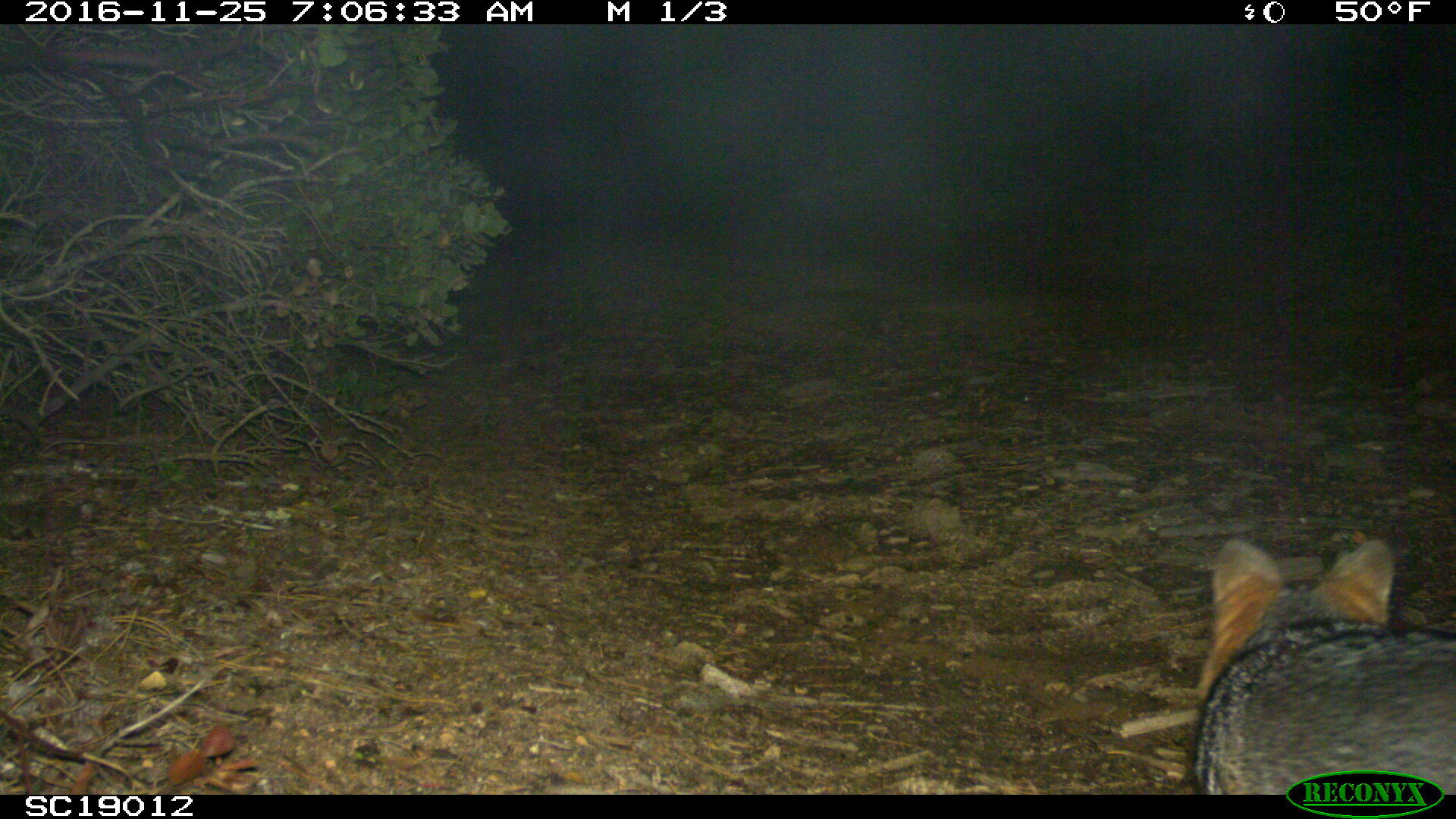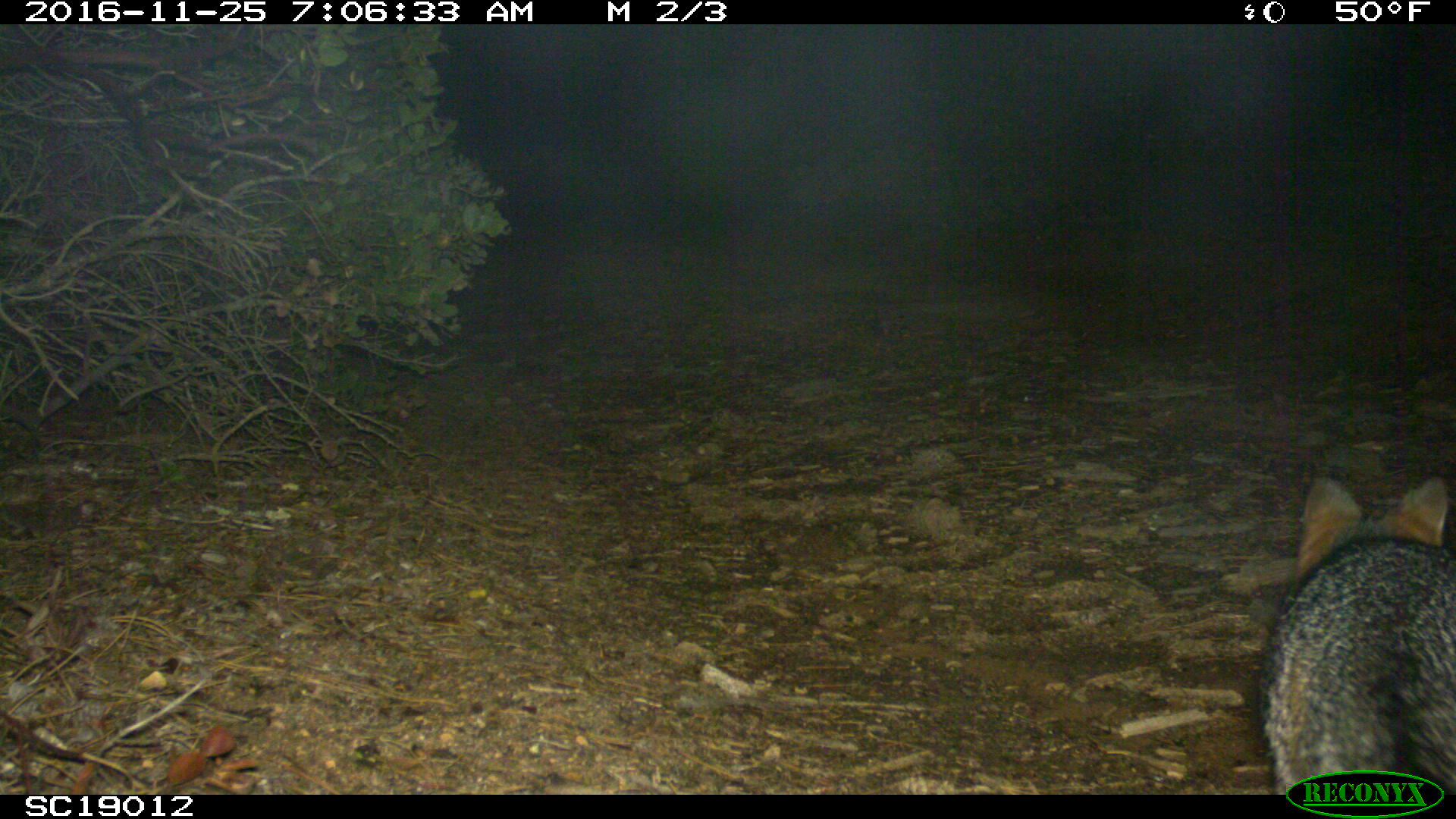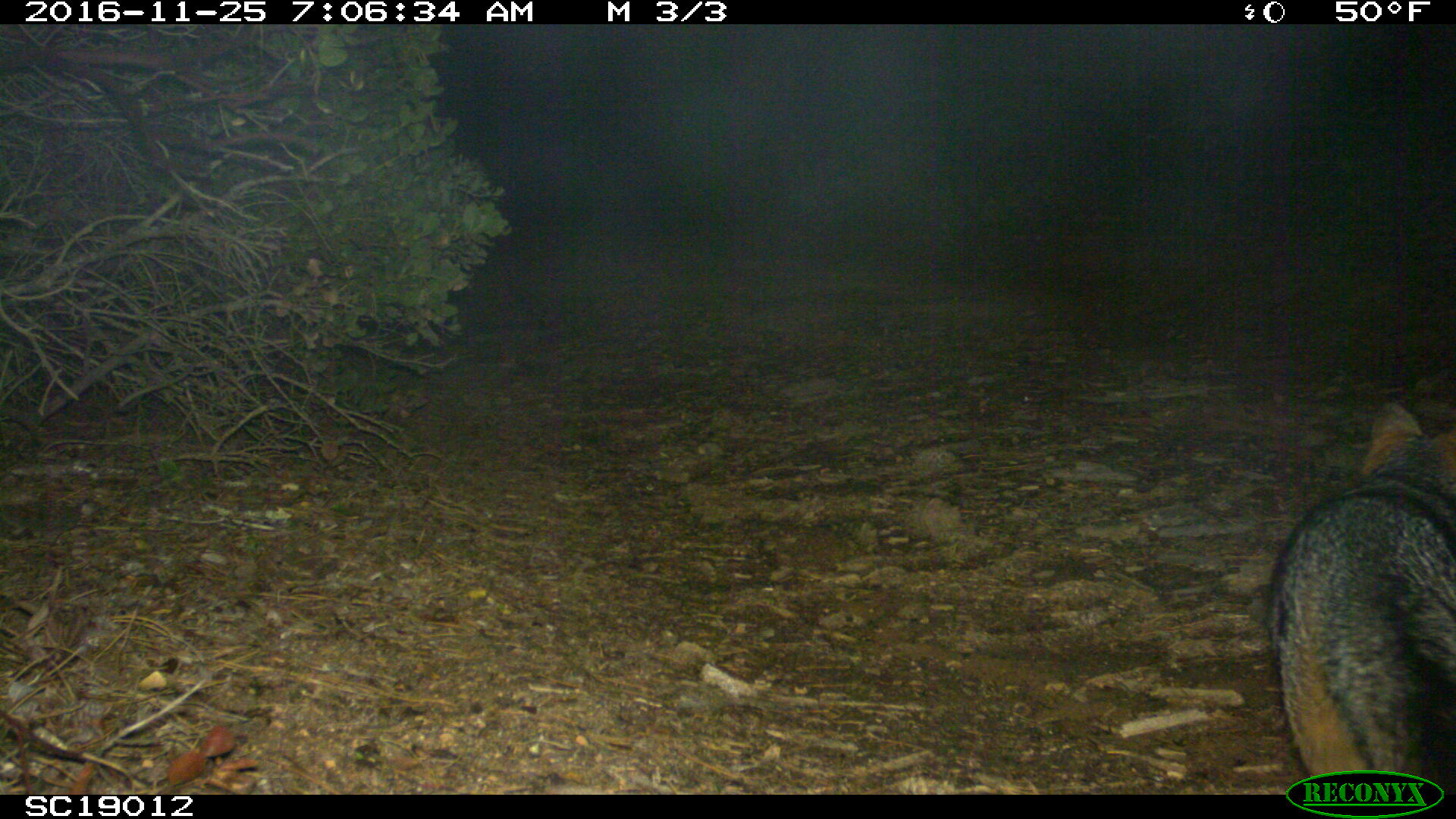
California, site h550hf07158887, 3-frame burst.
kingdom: Animalia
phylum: Chordata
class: Mammalia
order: Carnivora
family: Canidae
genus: Urocyon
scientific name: Urocyon littoralis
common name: island fox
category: fox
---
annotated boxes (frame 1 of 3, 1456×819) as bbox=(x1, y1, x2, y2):
fox: bbox=(1191, 539, 1455, 795)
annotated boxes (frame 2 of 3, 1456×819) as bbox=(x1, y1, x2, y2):
fox: bbox=(1257, 472, 1455, 788)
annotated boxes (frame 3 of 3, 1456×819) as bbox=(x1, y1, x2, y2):
fox: bbox=(1268, 403, 1455, 795)